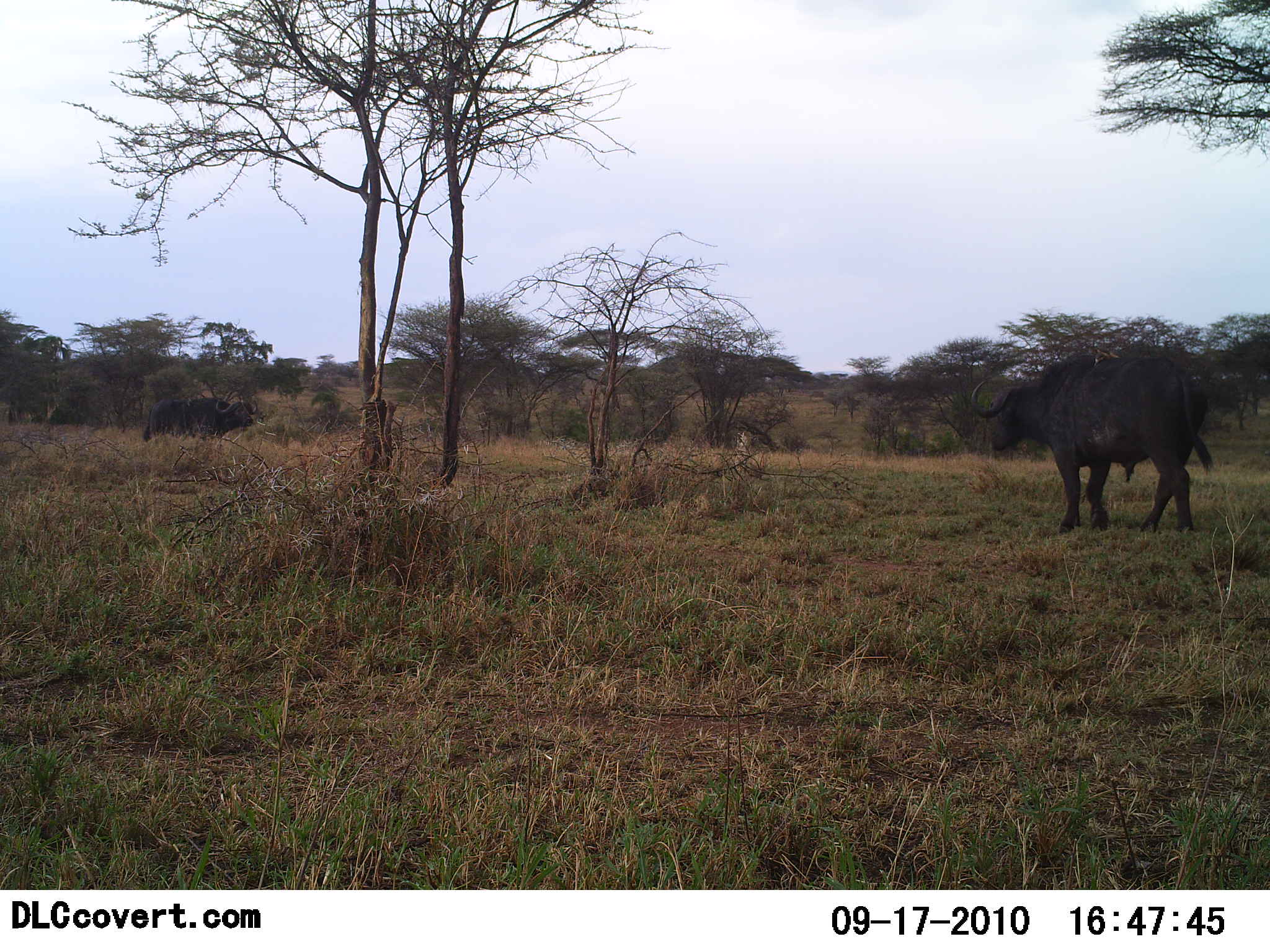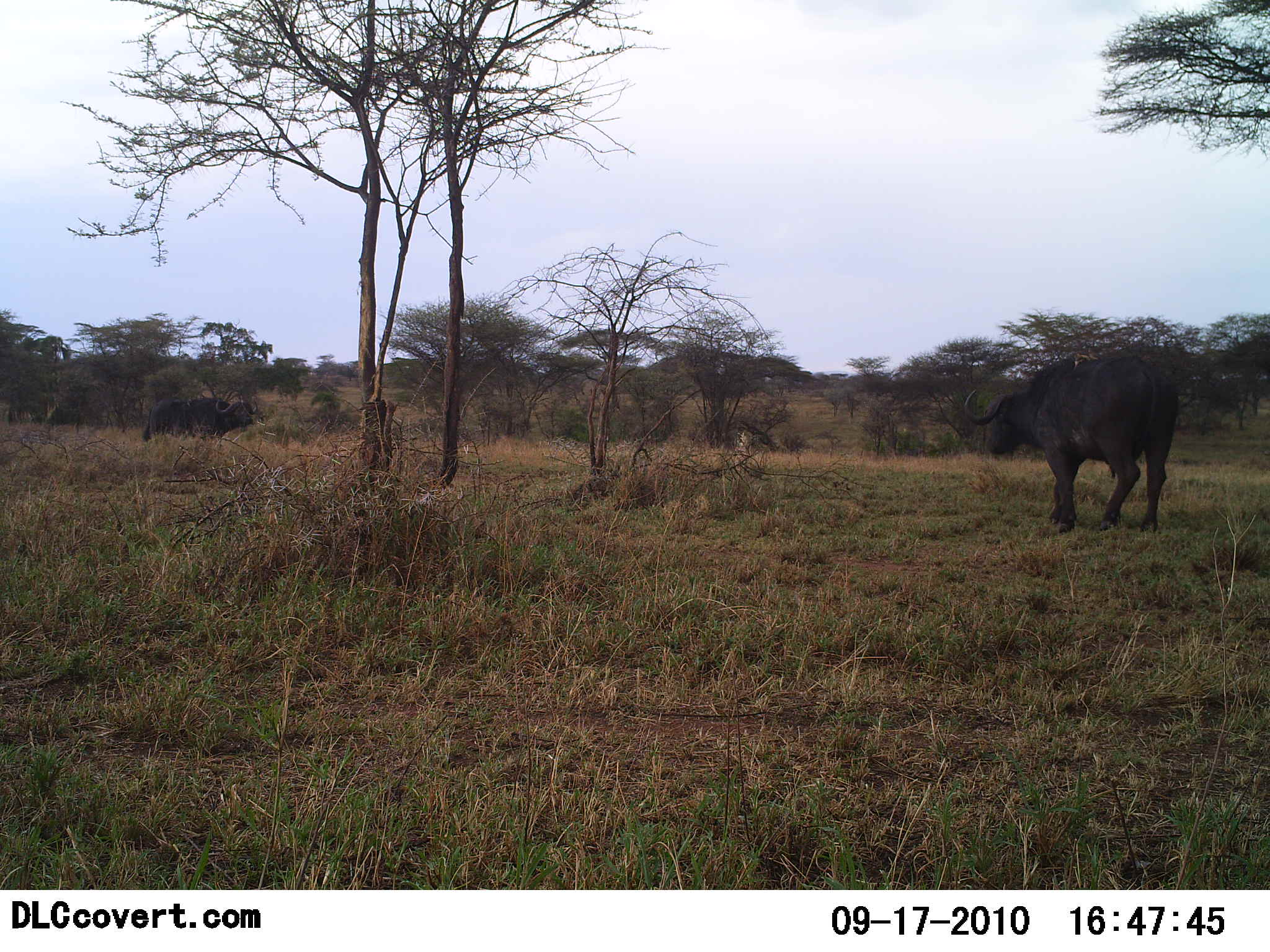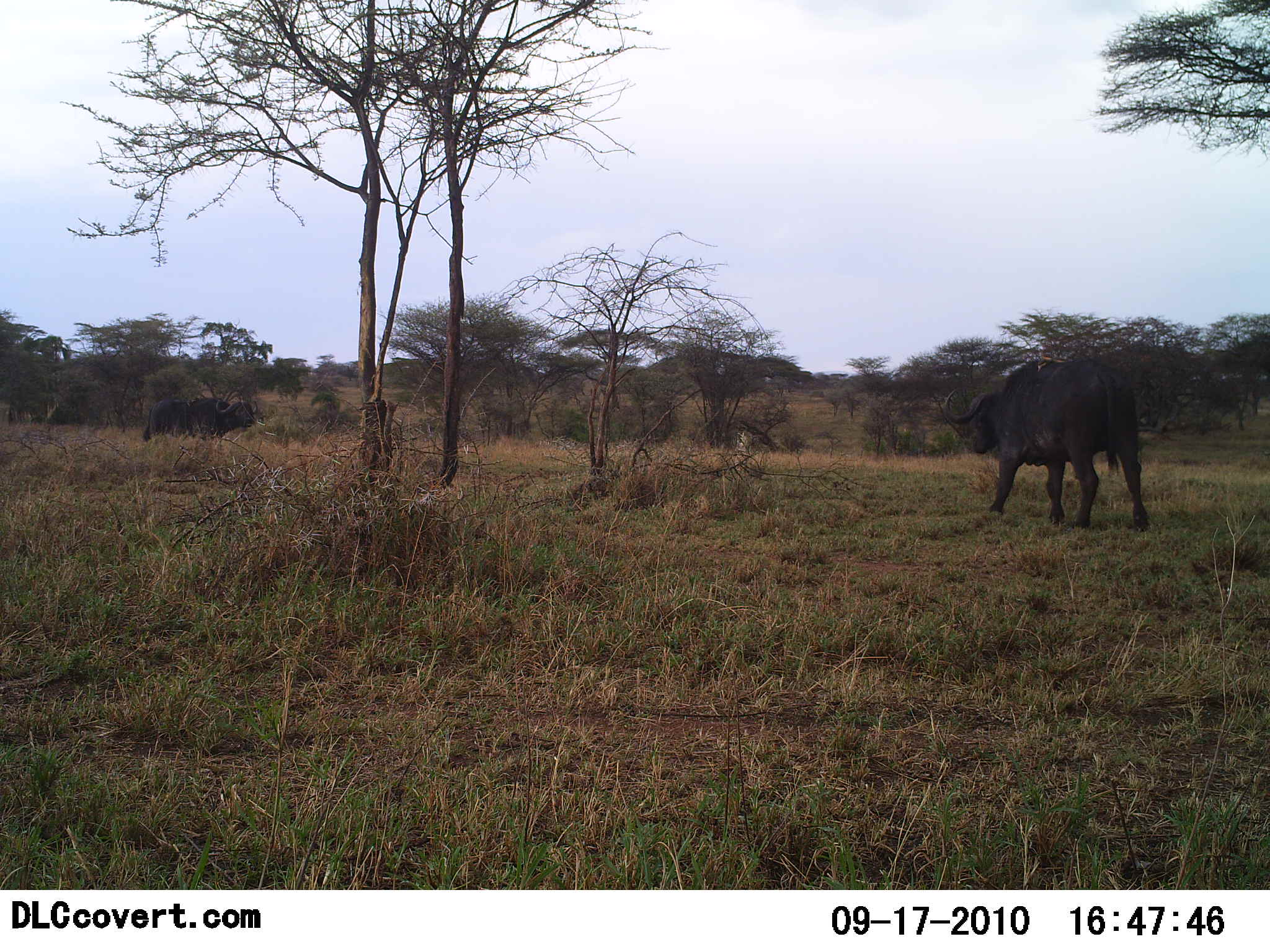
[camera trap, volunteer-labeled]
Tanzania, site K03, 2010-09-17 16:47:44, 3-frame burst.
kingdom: Animalia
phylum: Chordata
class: Mammalia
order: Artiodactyla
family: Bovidae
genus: Syncerus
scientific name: Syncerus caffer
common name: cape buffalo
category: buffalo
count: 1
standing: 47%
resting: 0%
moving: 100%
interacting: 0%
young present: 0%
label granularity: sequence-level